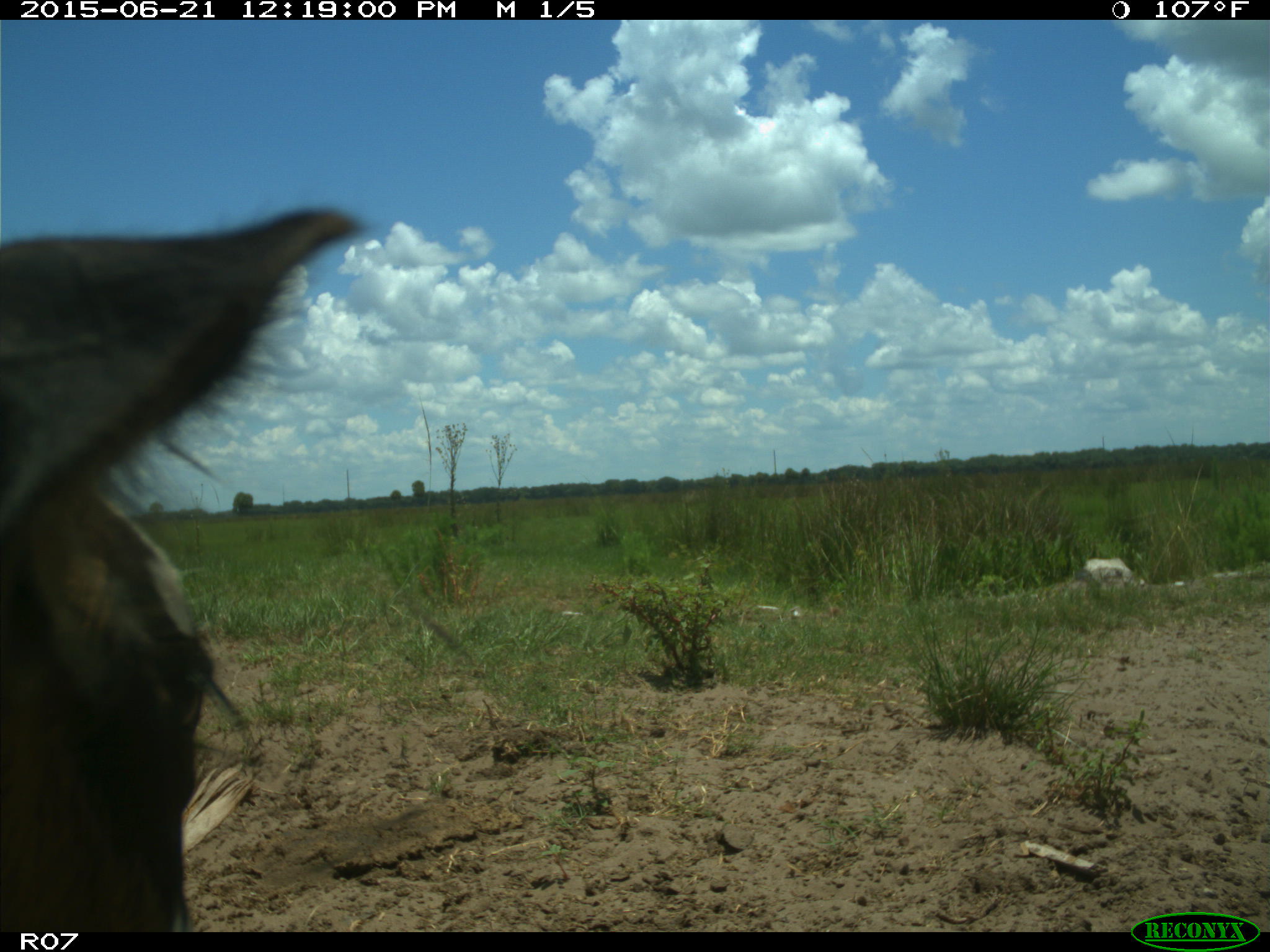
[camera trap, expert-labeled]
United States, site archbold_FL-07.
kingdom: Animalia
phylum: Chordata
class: Mammalia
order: Artiodactyla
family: Bovidae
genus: Bos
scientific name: Bos taurus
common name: domestic cow